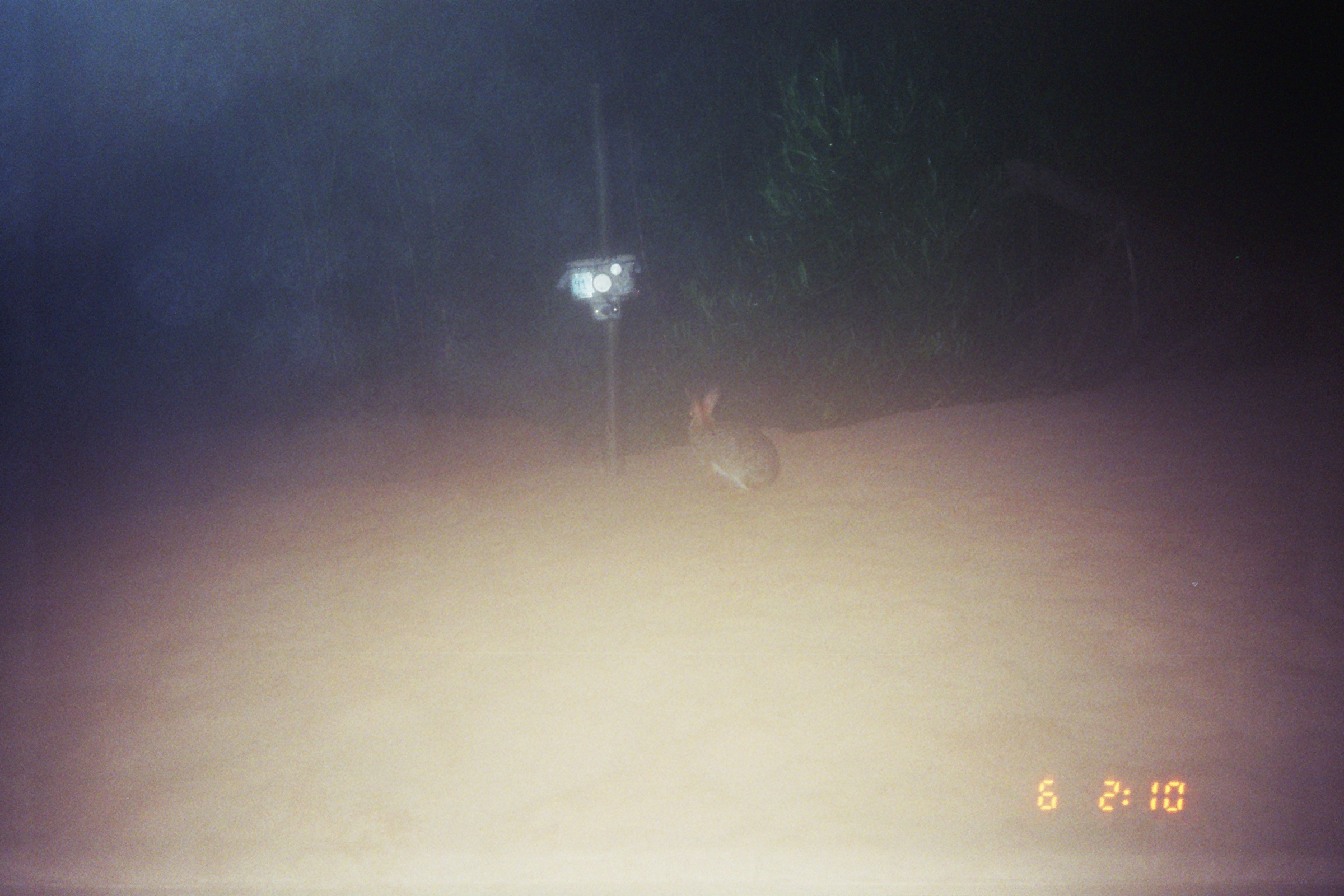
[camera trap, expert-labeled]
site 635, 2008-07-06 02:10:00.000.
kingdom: Animalia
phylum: Chordata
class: Mammalia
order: Lagomorpha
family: Leporidae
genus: Sylvilagus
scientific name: Sylvilagus brasiliensis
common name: tapeti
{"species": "Sylvilagus brasiliensis (tapeti)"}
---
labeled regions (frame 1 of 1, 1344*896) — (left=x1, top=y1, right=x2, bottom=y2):
sylvilagus brasiliensis: (left=680, top=385, right=780, bottom=492)